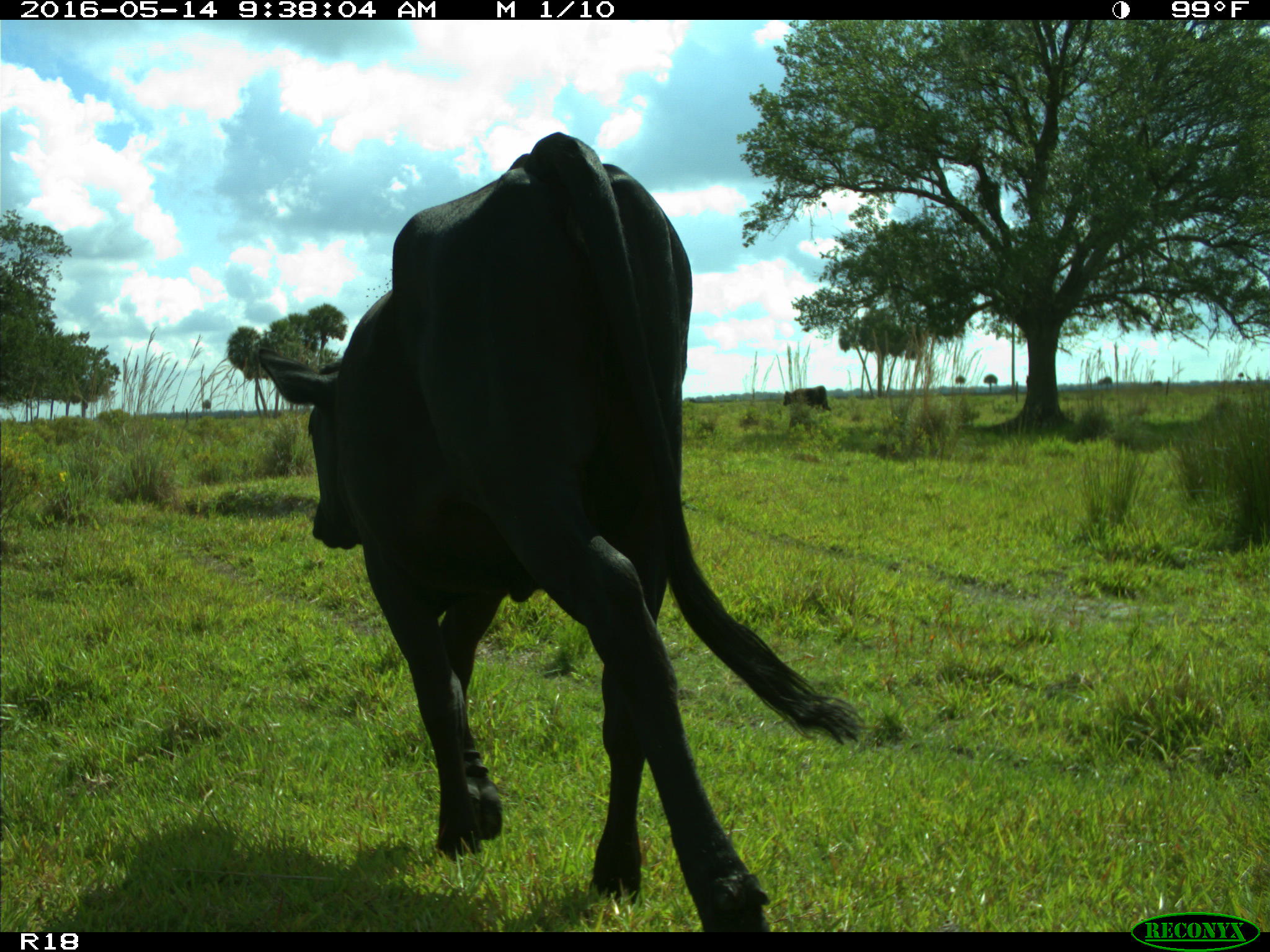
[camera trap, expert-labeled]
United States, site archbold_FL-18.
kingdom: Animalia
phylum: Chordata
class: Mammalia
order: Artiodactyla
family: Bovidae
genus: Bos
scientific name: Bos taurus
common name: domestic cow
Bos taurus (domestic cow).